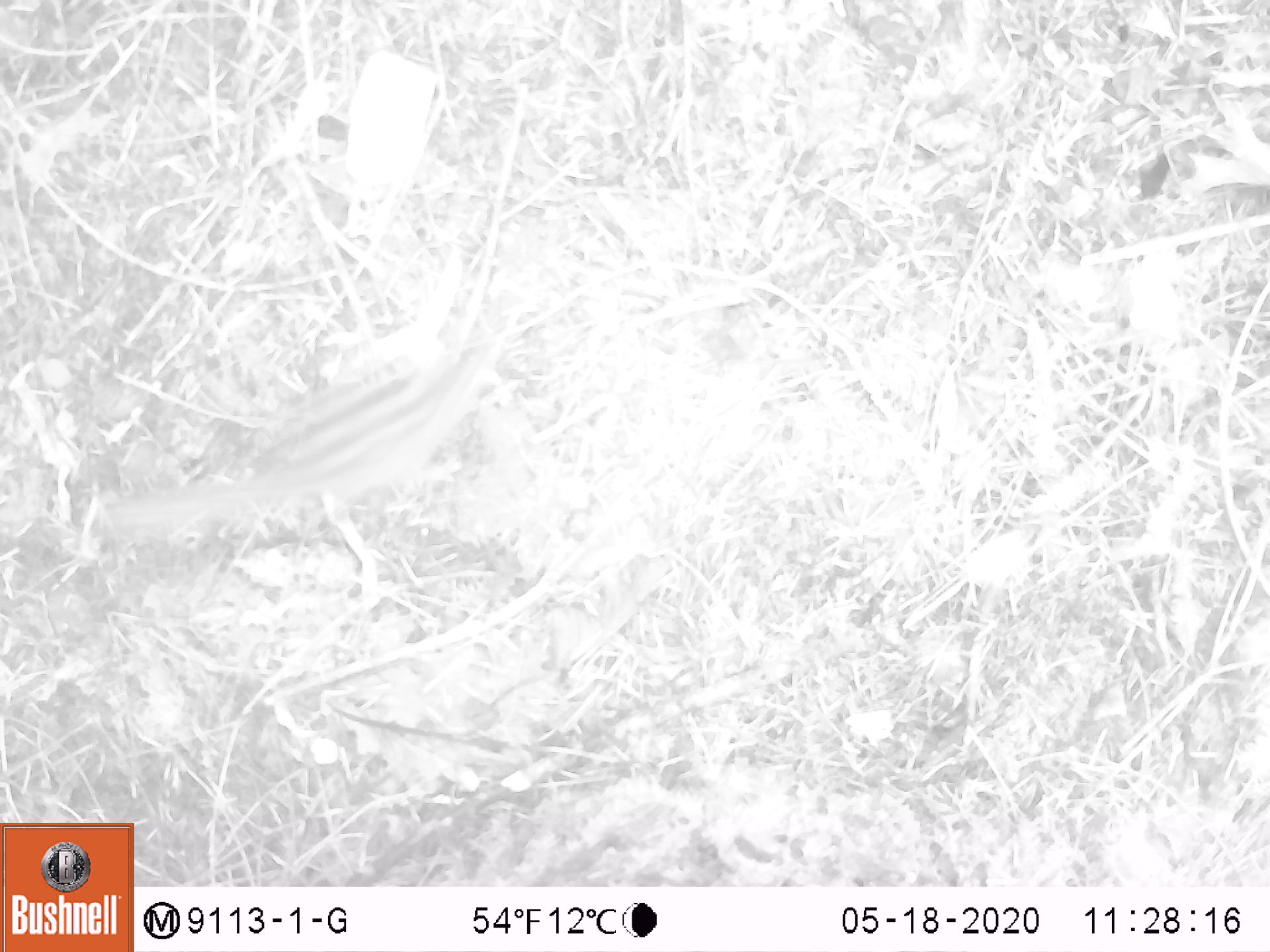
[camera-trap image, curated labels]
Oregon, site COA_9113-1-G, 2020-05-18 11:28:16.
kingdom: Animalia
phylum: Chordata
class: Mammalia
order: Rodentia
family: Sciuridae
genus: Neotamias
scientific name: Neotamias townsendii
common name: townsend's chipmunk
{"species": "townsend's chipmunk (Neotamias townsendii)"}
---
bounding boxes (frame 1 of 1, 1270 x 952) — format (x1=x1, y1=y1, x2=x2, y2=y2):
townsend's chipmunk: (x1=92, y1=328, x2=483, y2=537)